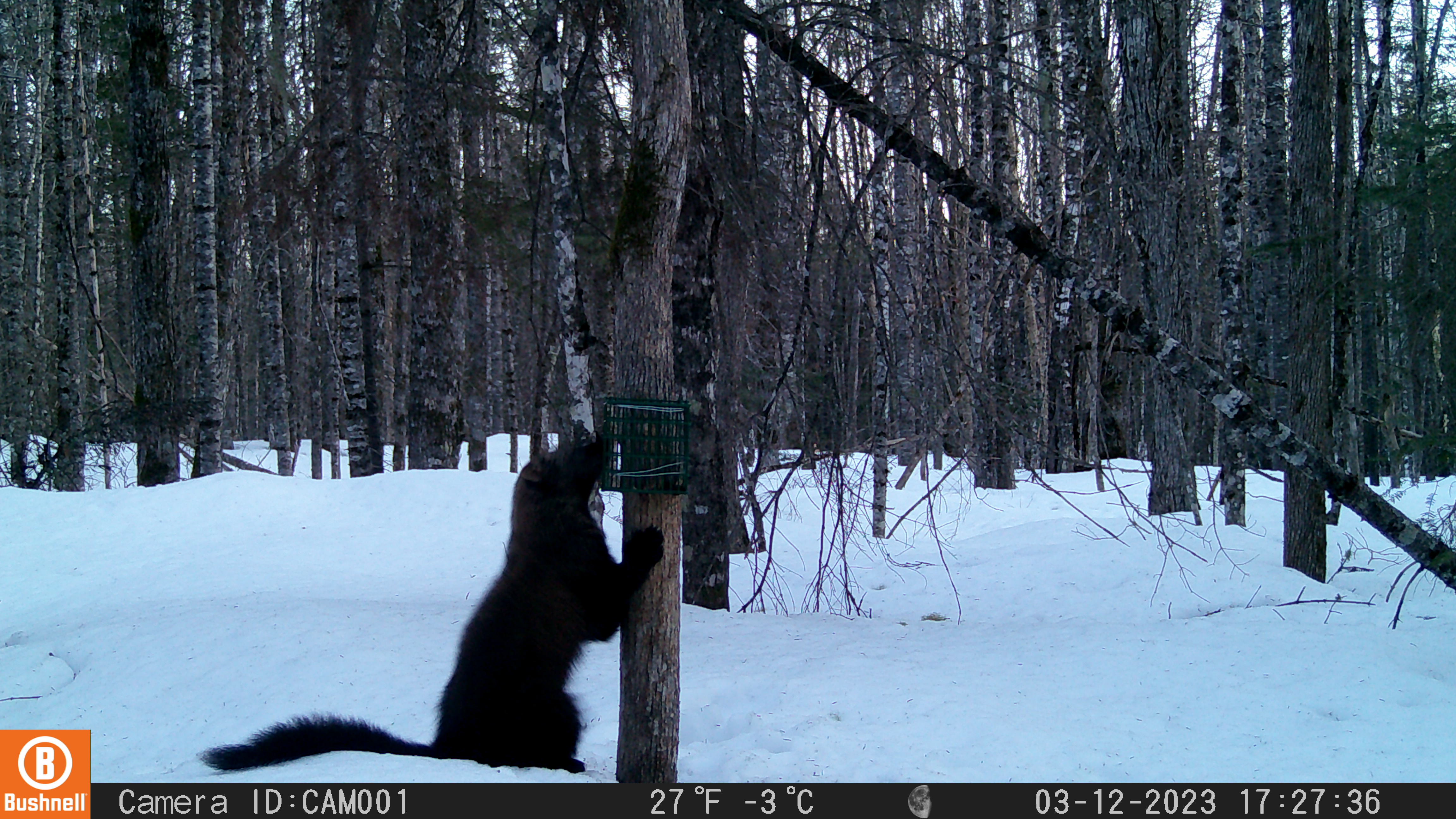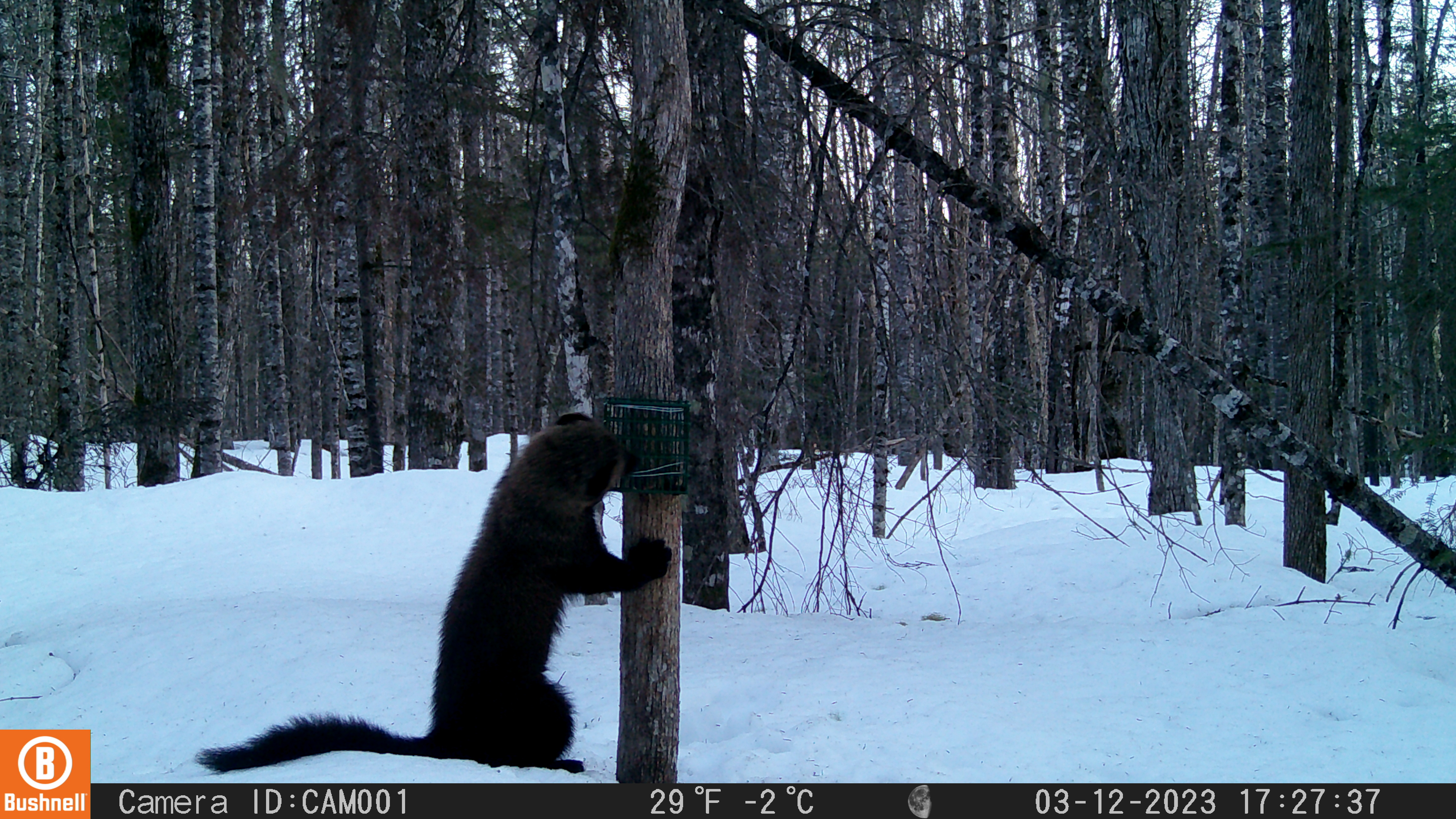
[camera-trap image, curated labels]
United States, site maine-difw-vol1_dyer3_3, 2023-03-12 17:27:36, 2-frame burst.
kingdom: Animalia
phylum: Chordata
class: Mammalia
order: Carnivora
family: Mustelidae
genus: Pekania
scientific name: Pekania pennanti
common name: fisher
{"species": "fisher (Pekania pennanti)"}